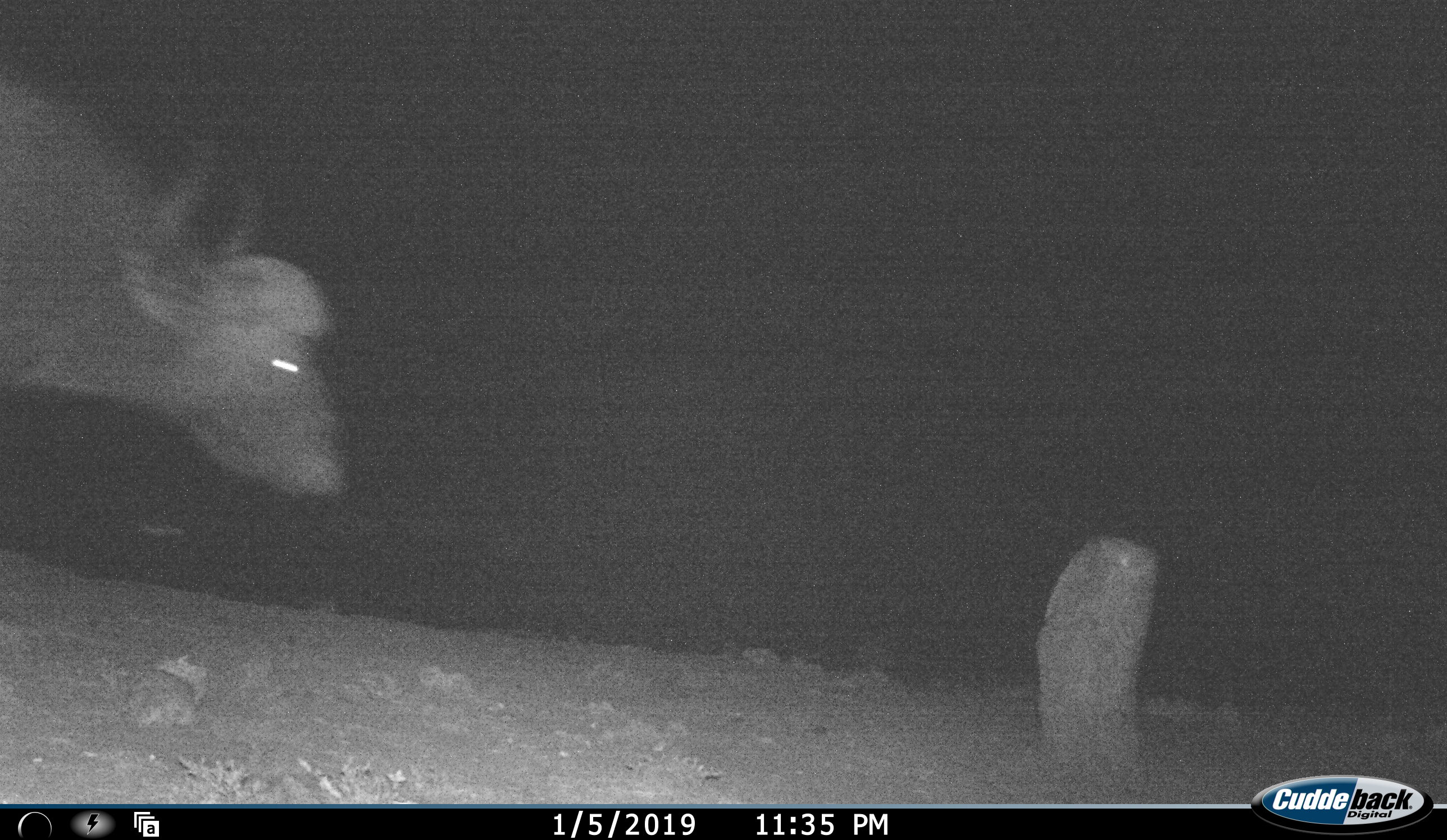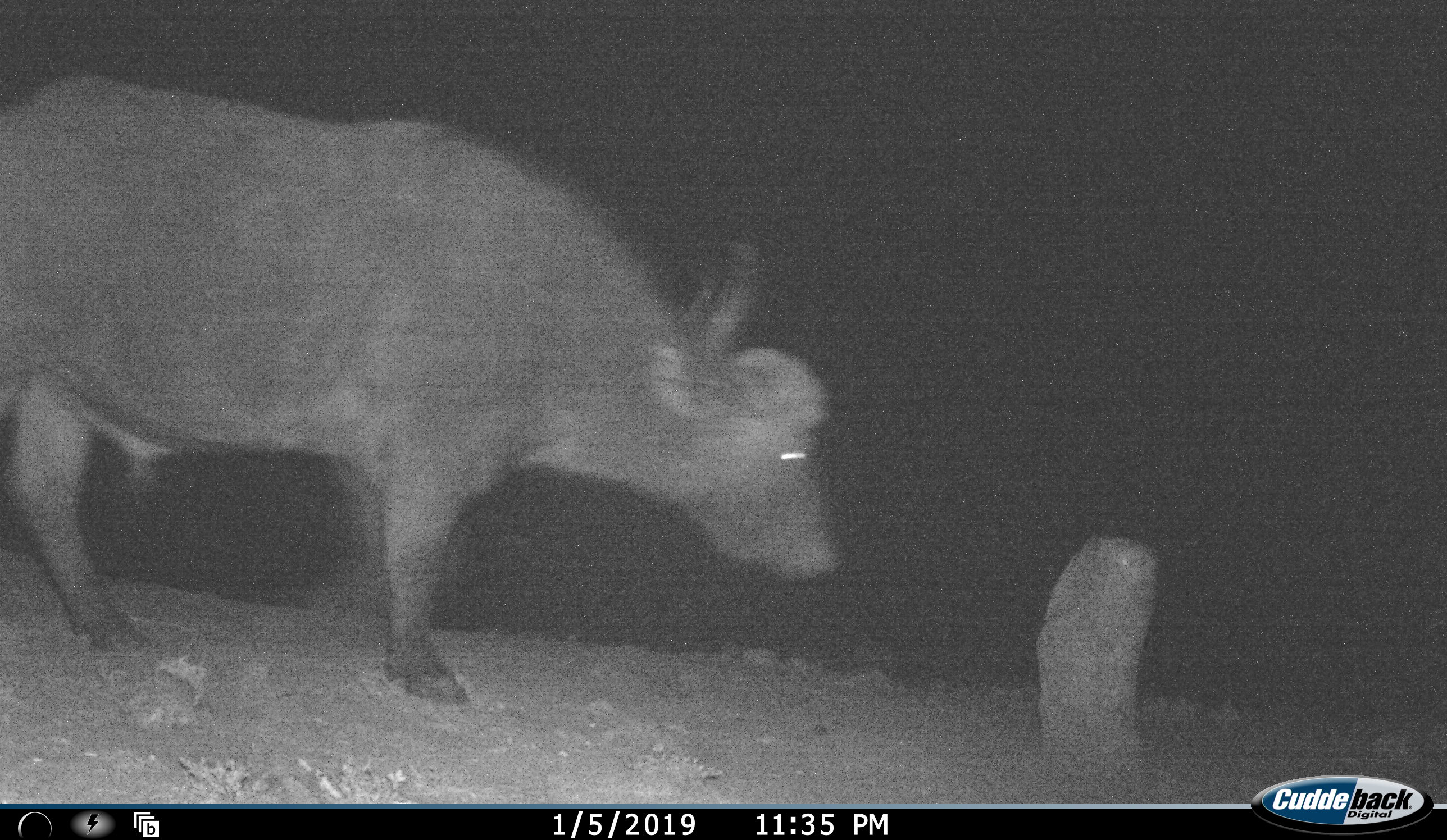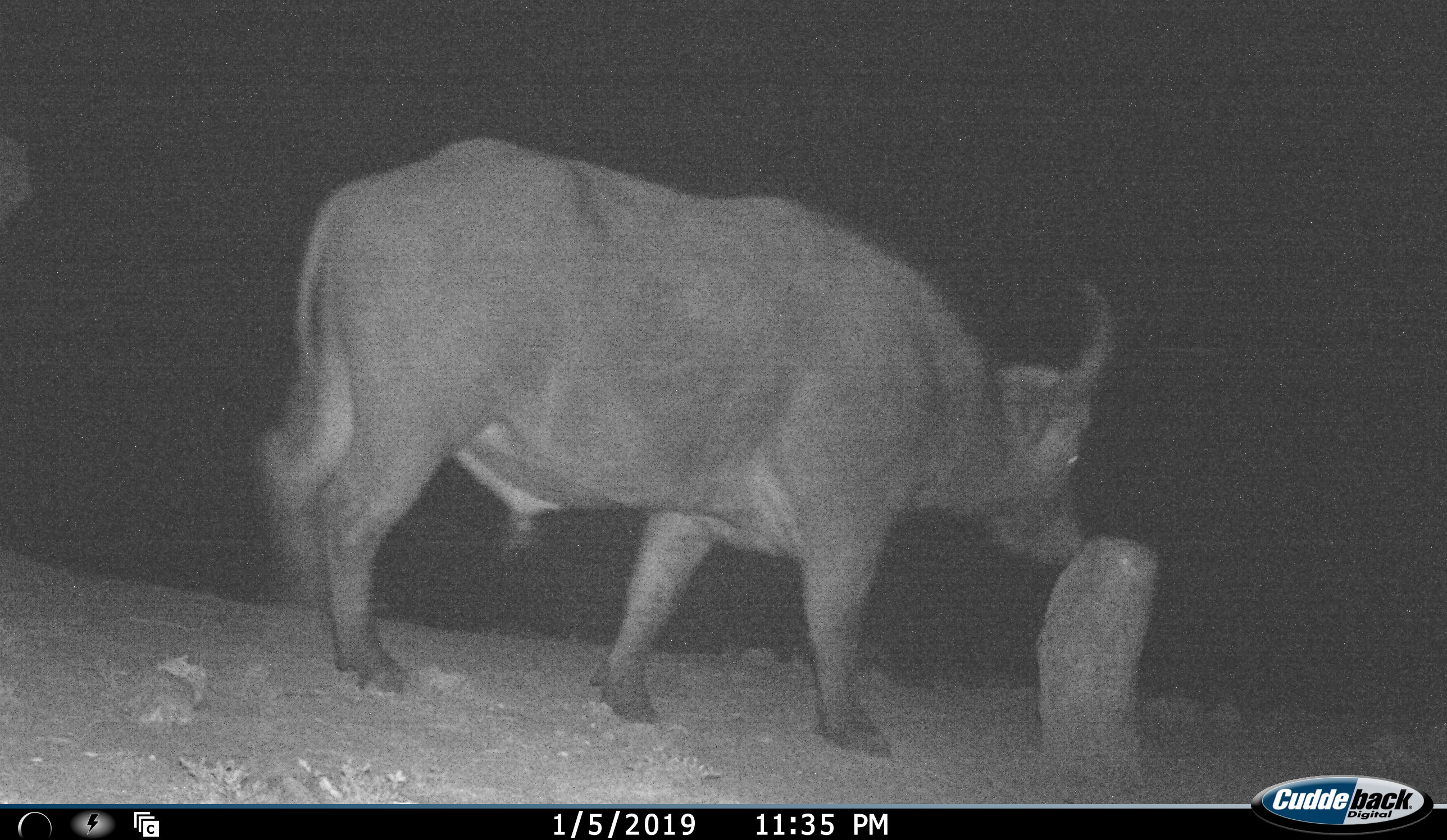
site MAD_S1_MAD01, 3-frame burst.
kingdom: Animalia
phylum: Chordata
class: Mammalia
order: Artiodactyla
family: Bovidae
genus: Syncerus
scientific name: Syncerus caffer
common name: african buffalo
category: buffalo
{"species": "buffalo (african buffalo) (Syncerus caffer)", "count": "1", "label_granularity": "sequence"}